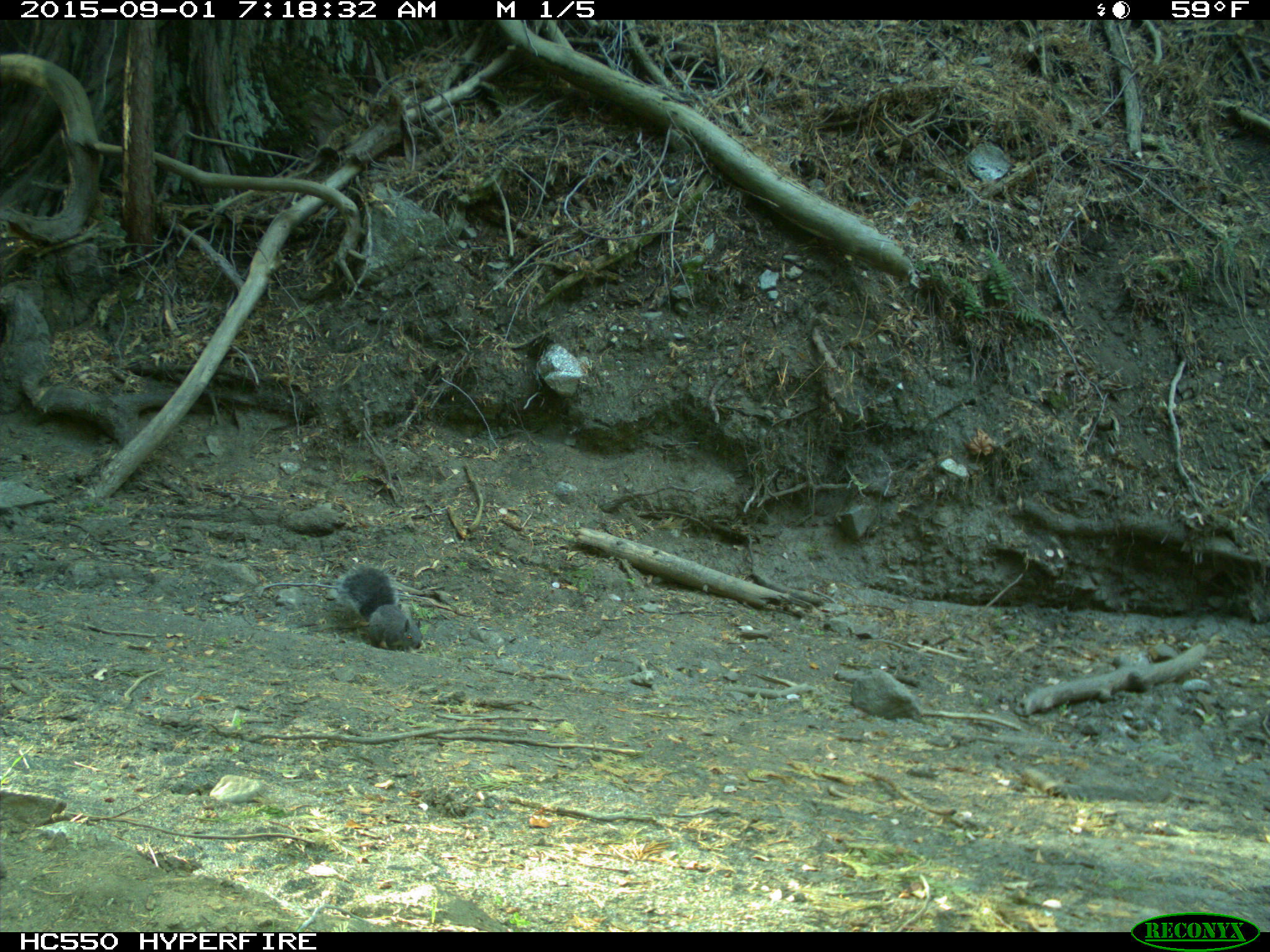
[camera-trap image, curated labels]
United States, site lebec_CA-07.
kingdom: Animalia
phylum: Chordata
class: Mammalia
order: Rodentia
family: Sciuridae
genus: Sciurus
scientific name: Sciurus carolinensis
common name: eastern gray squirrel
Sciurus carolinensis (eastern gray squirrel).